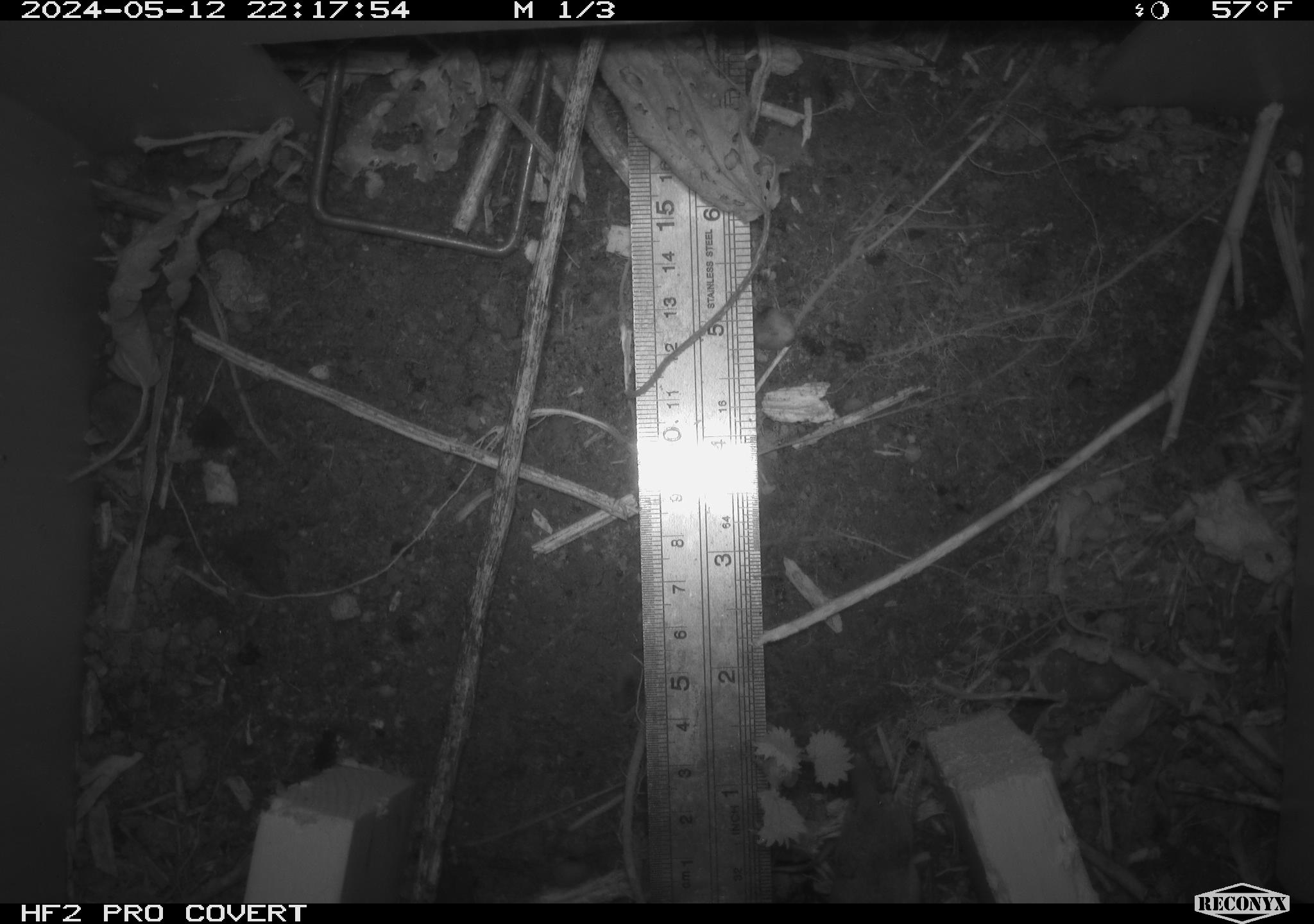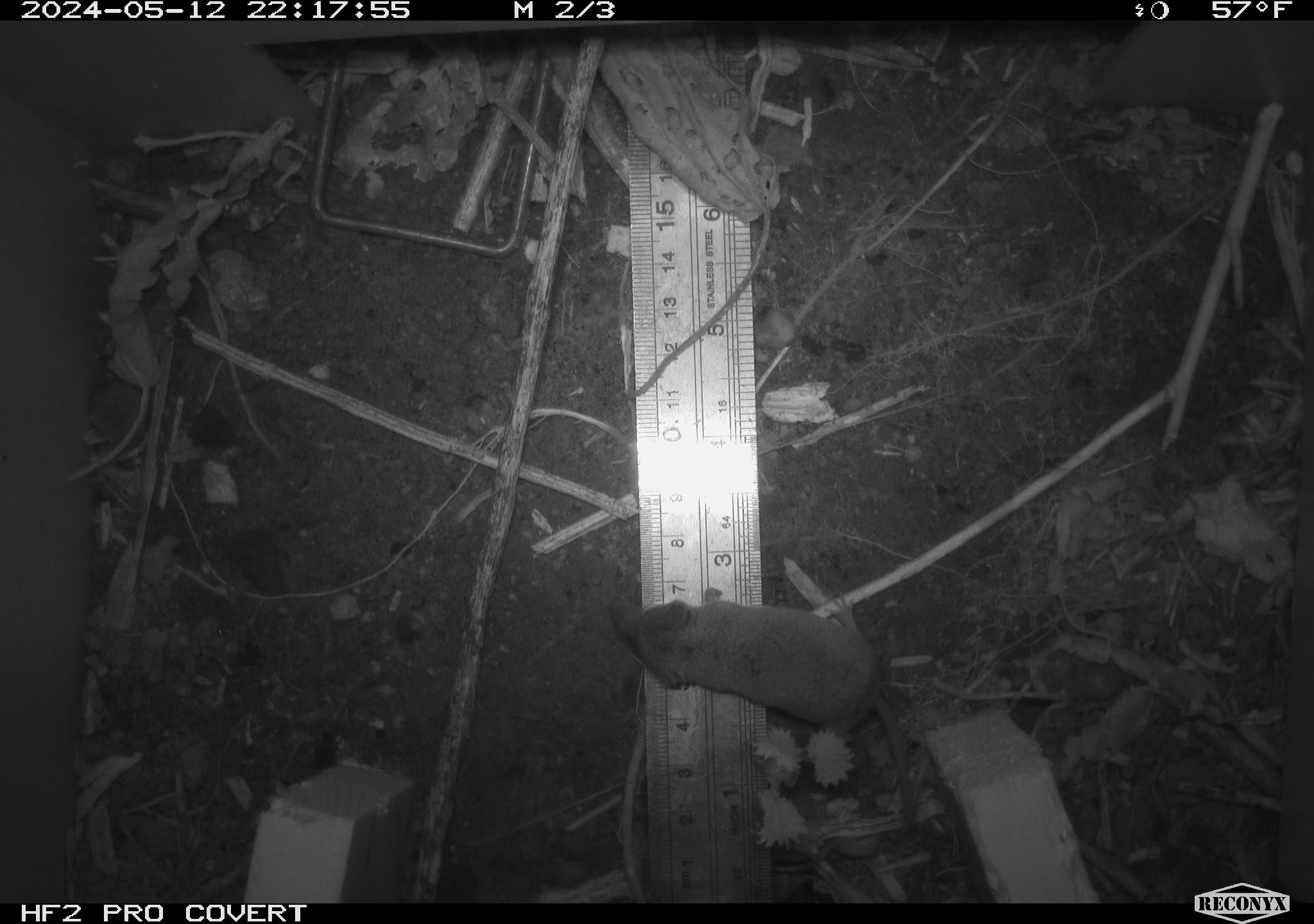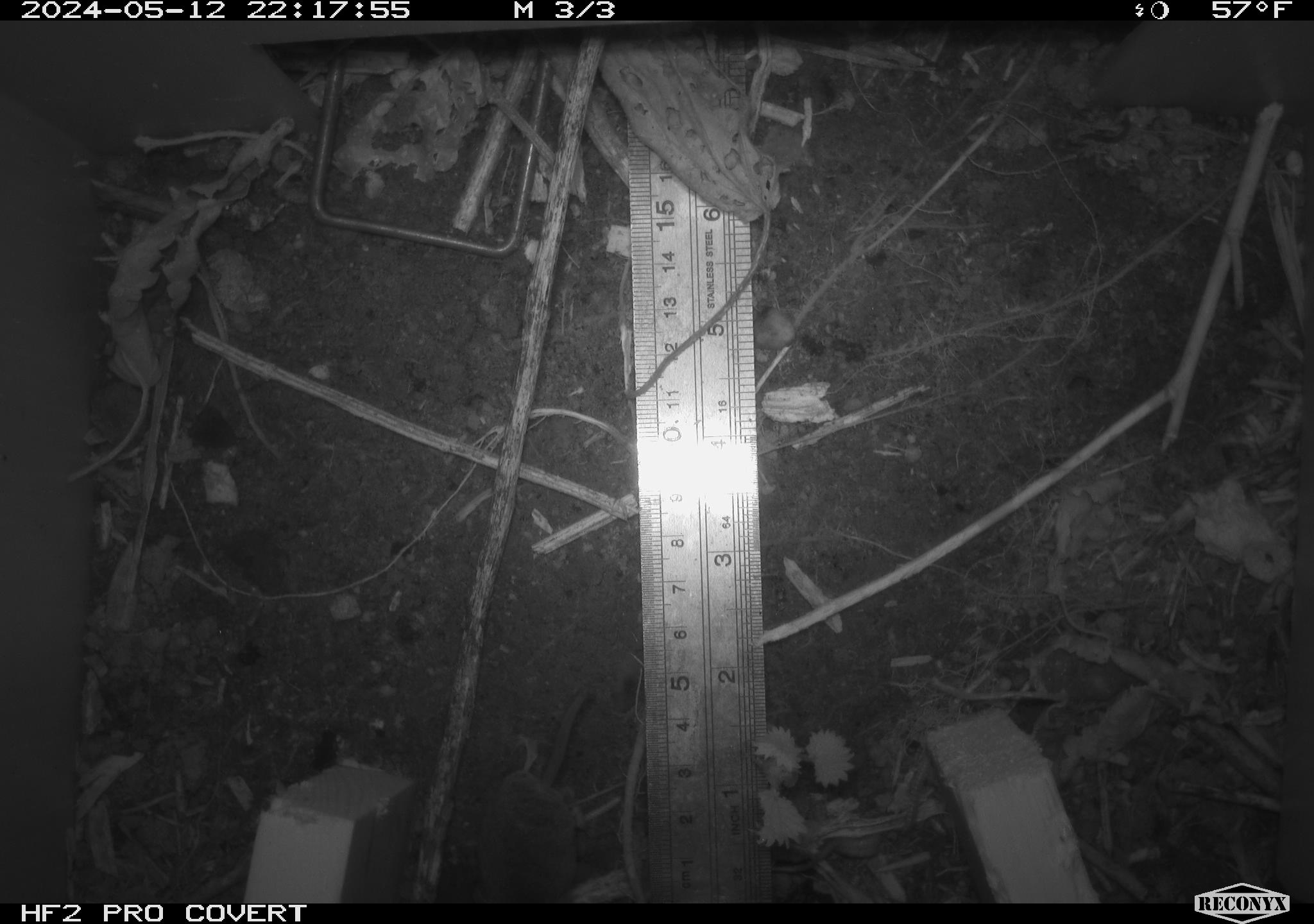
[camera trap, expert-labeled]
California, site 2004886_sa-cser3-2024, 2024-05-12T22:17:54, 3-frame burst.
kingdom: Animalia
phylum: Chordata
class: Mammalia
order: Eulipotyphla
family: Soricidae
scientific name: Soricidae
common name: shrews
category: soricidae family